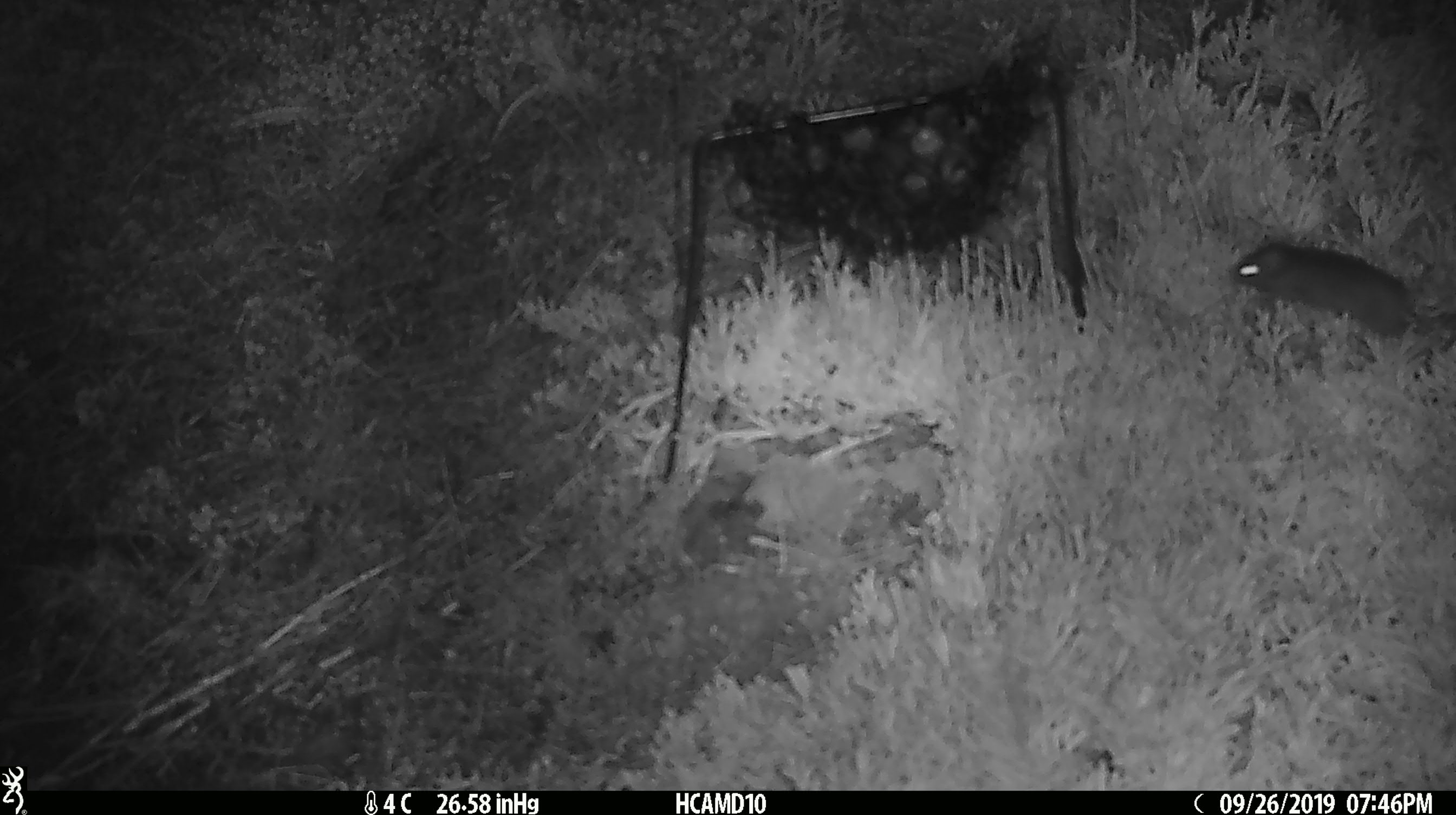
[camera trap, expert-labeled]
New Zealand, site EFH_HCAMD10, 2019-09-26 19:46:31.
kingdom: Animalia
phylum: Chordata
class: Mammalia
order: Rodentia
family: Muridae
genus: Mus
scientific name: Mus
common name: mouse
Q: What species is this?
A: Mouse (Mus).